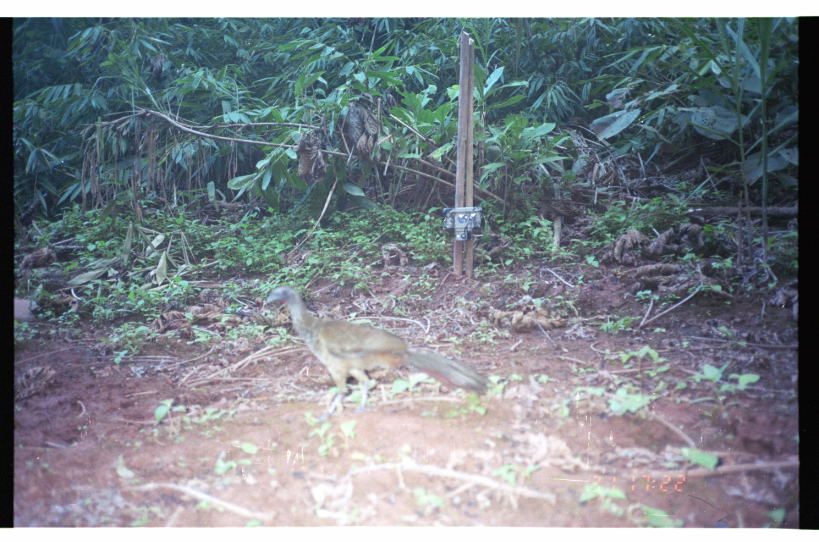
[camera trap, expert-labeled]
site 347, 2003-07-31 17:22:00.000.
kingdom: Animalia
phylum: Chordata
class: Aves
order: Galliformes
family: Cracidae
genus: Penelope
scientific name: Penelope jacquacu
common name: spix's guan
Penelope jacquacu (spix's guan).